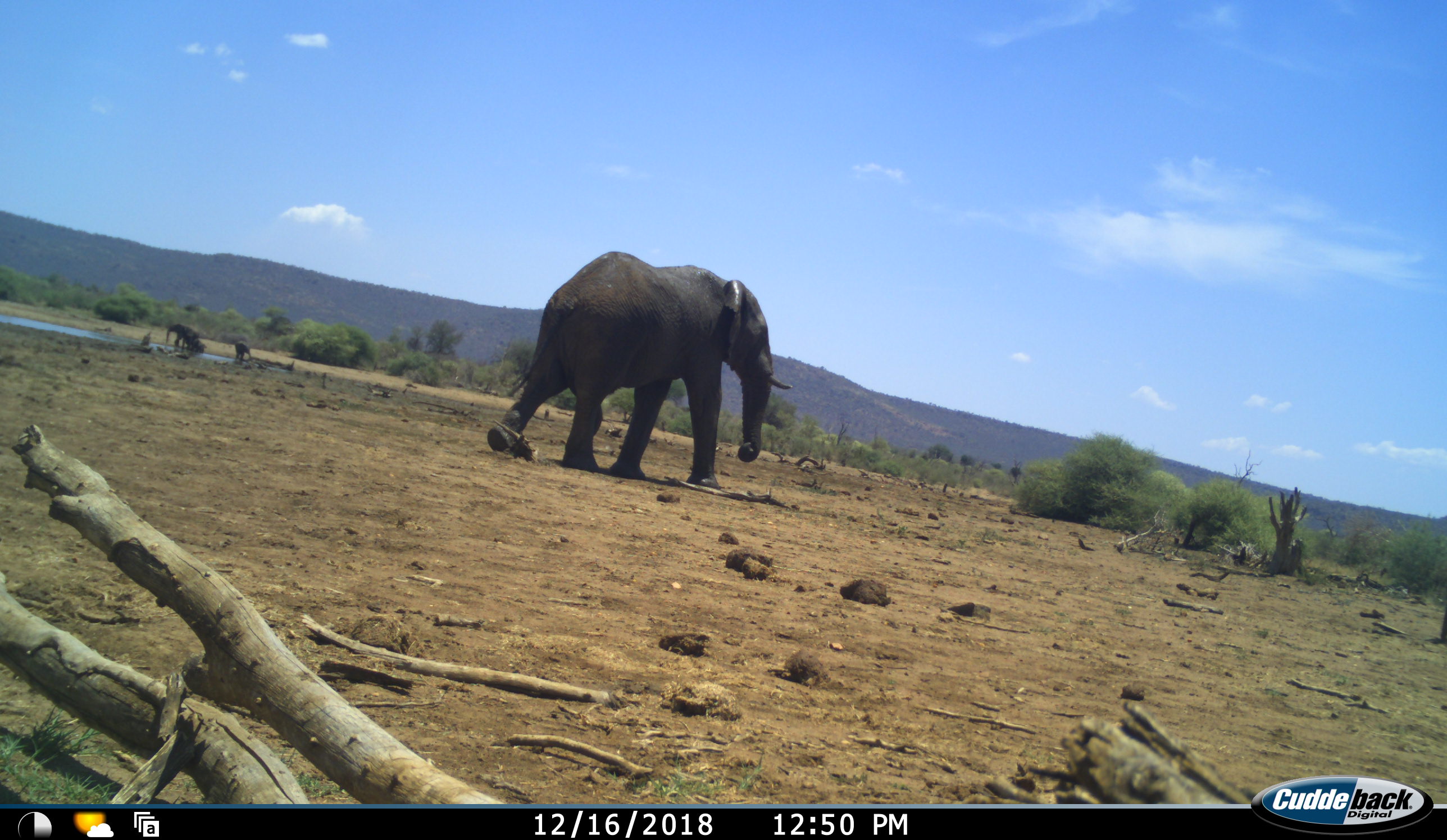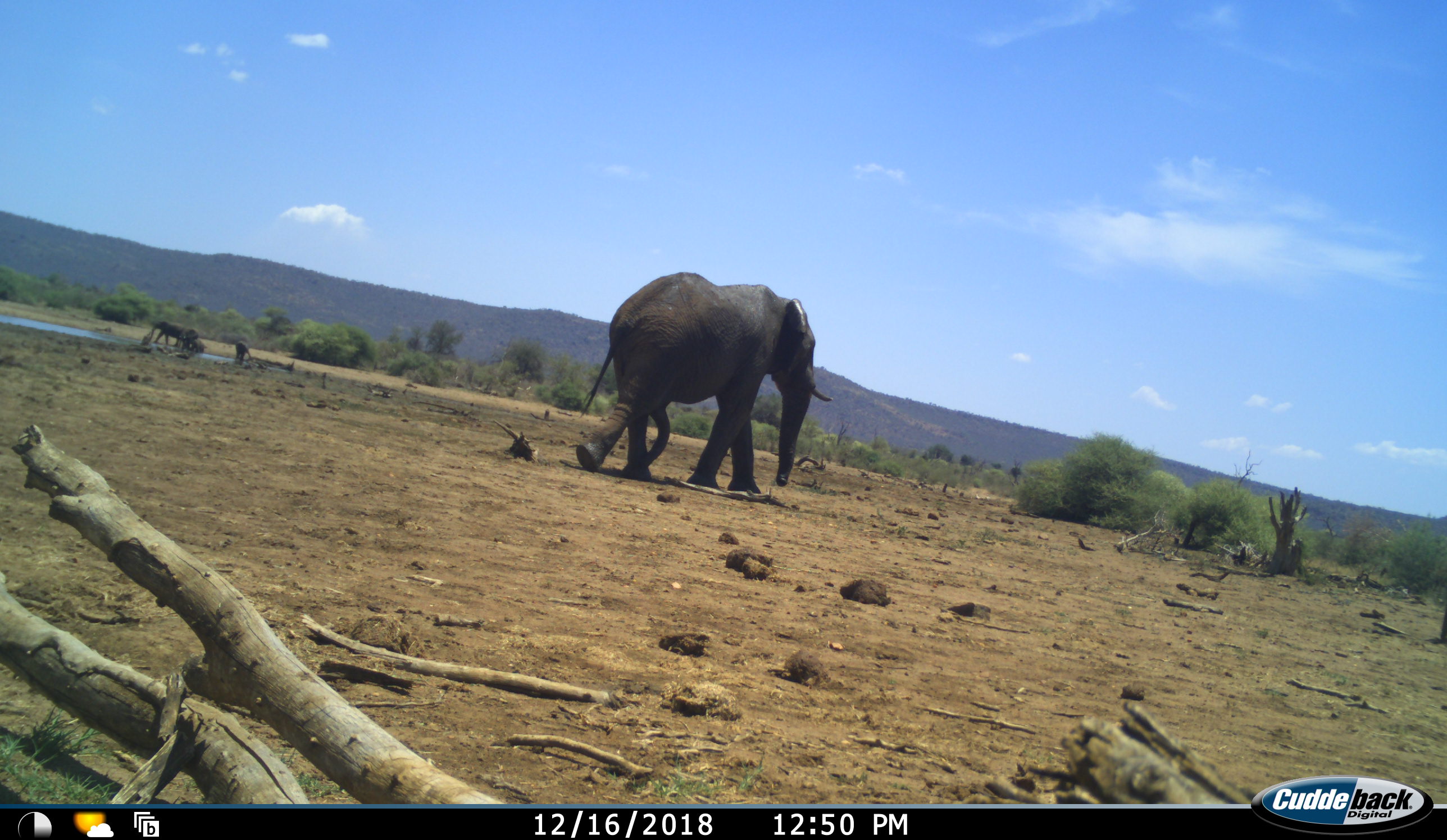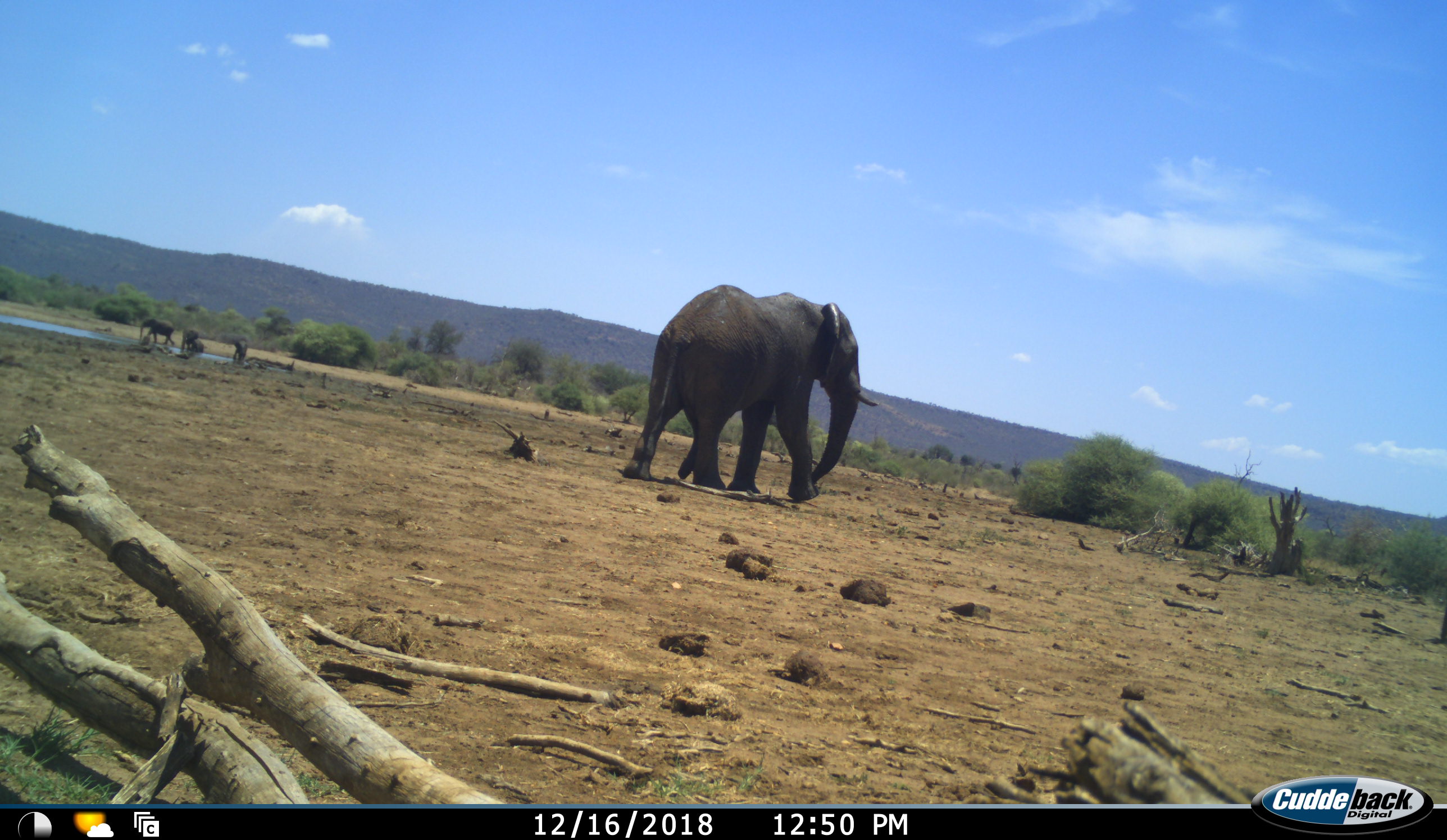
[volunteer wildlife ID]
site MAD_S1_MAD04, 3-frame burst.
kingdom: Animalia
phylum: Chordata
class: Mammalia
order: Proboscidea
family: Elephantidae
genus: Loxodonta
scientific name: Loxodonta africana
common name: african bush elephant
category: elephant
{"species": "elephant (african bush elephant) (Loxodonta africana)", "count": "5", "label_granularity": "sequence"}